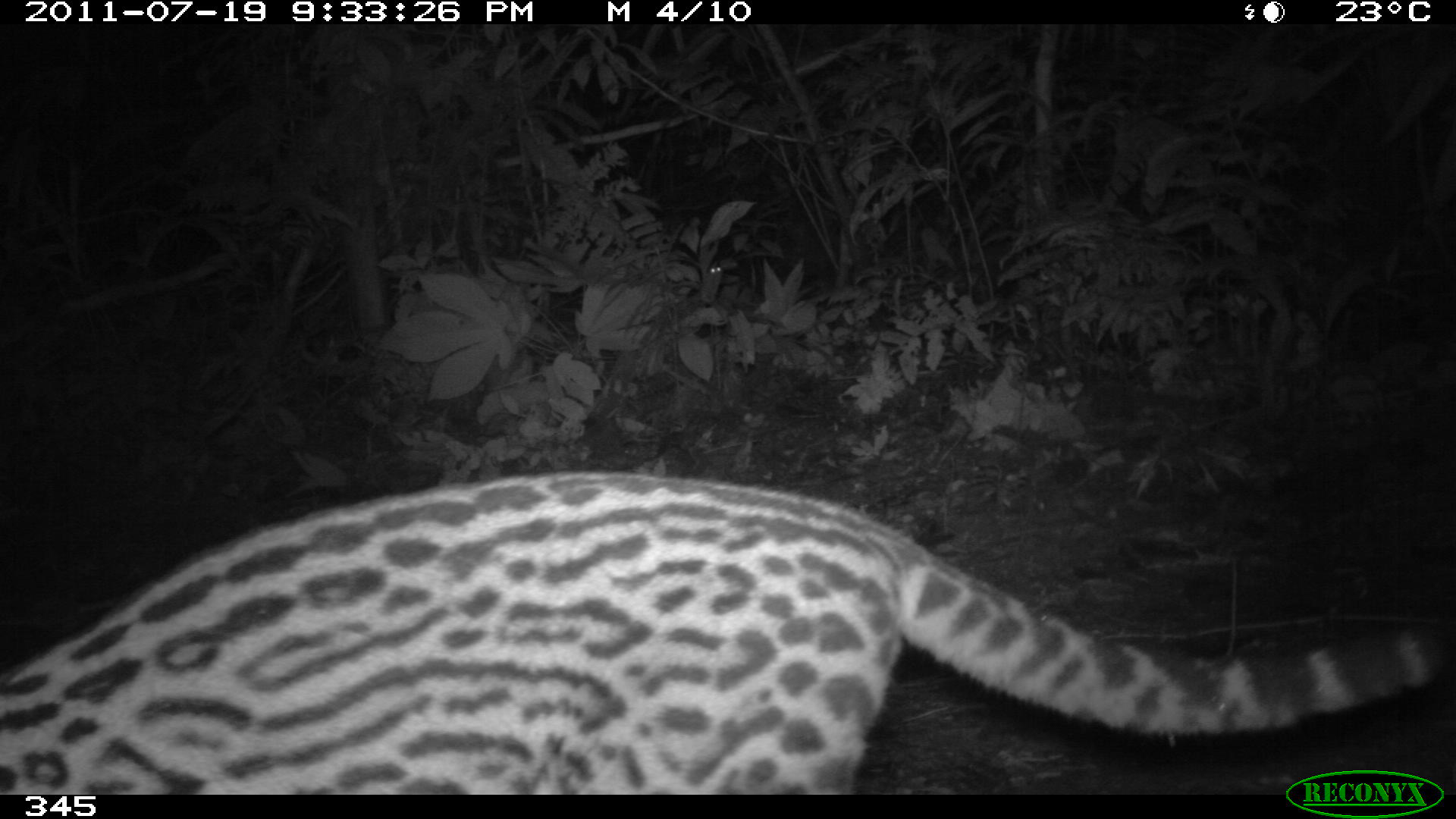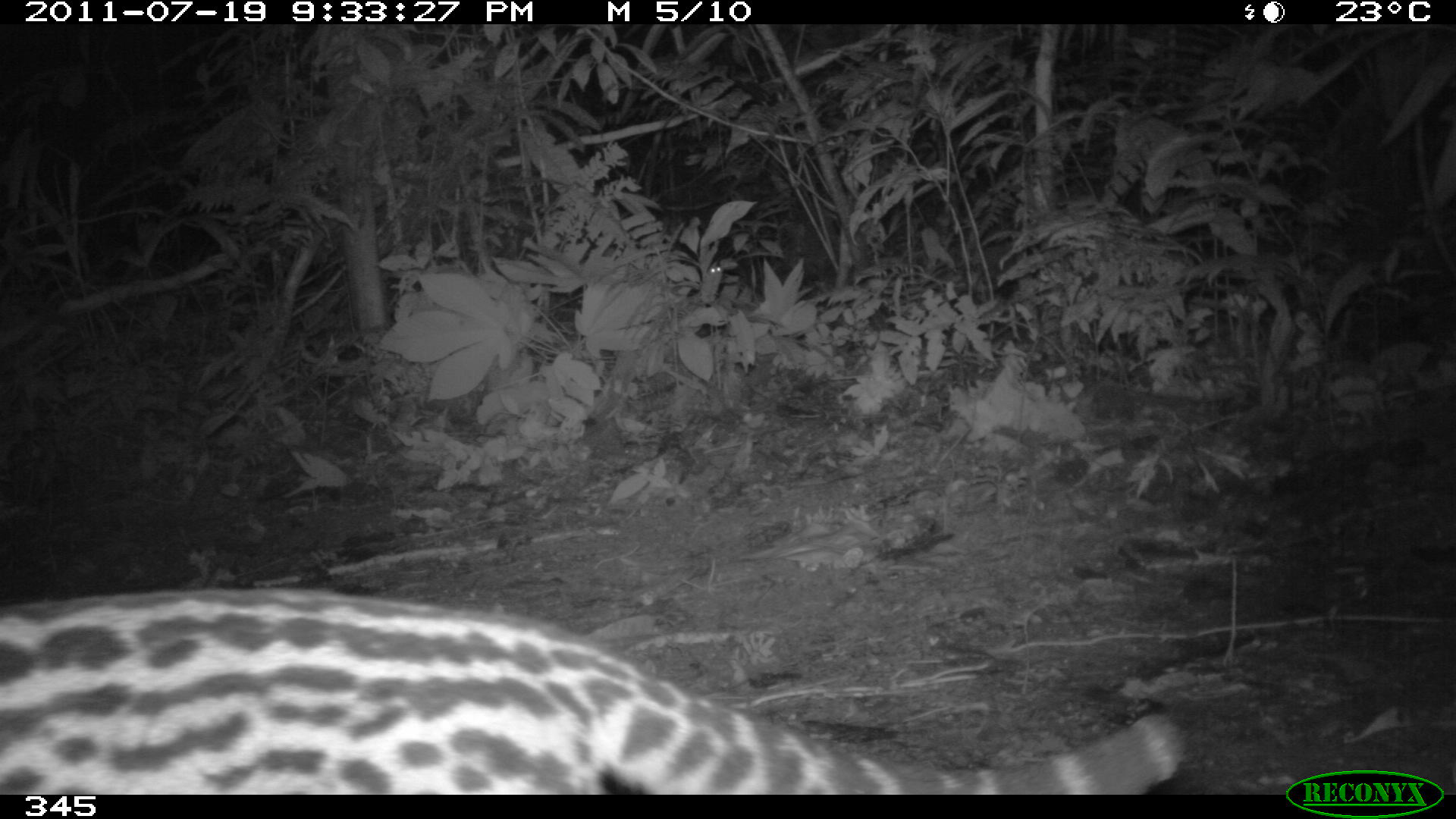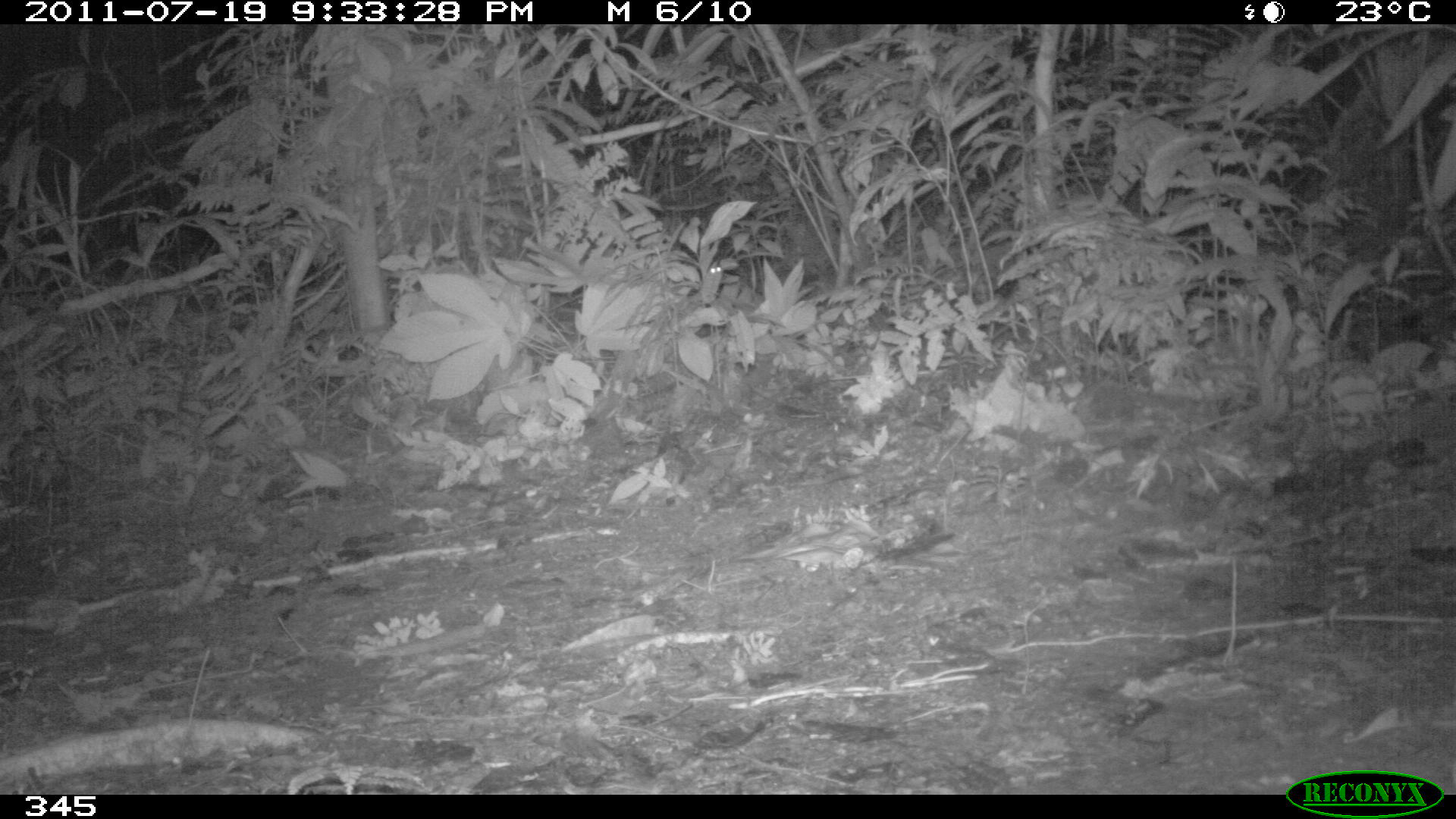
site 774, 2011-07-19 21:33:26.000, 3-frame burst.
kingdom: Animalia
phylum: Chordata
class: Mammalia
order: Carnivora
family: Felidae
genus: Leopardus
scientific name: Leopardus pardalis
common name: ocelot